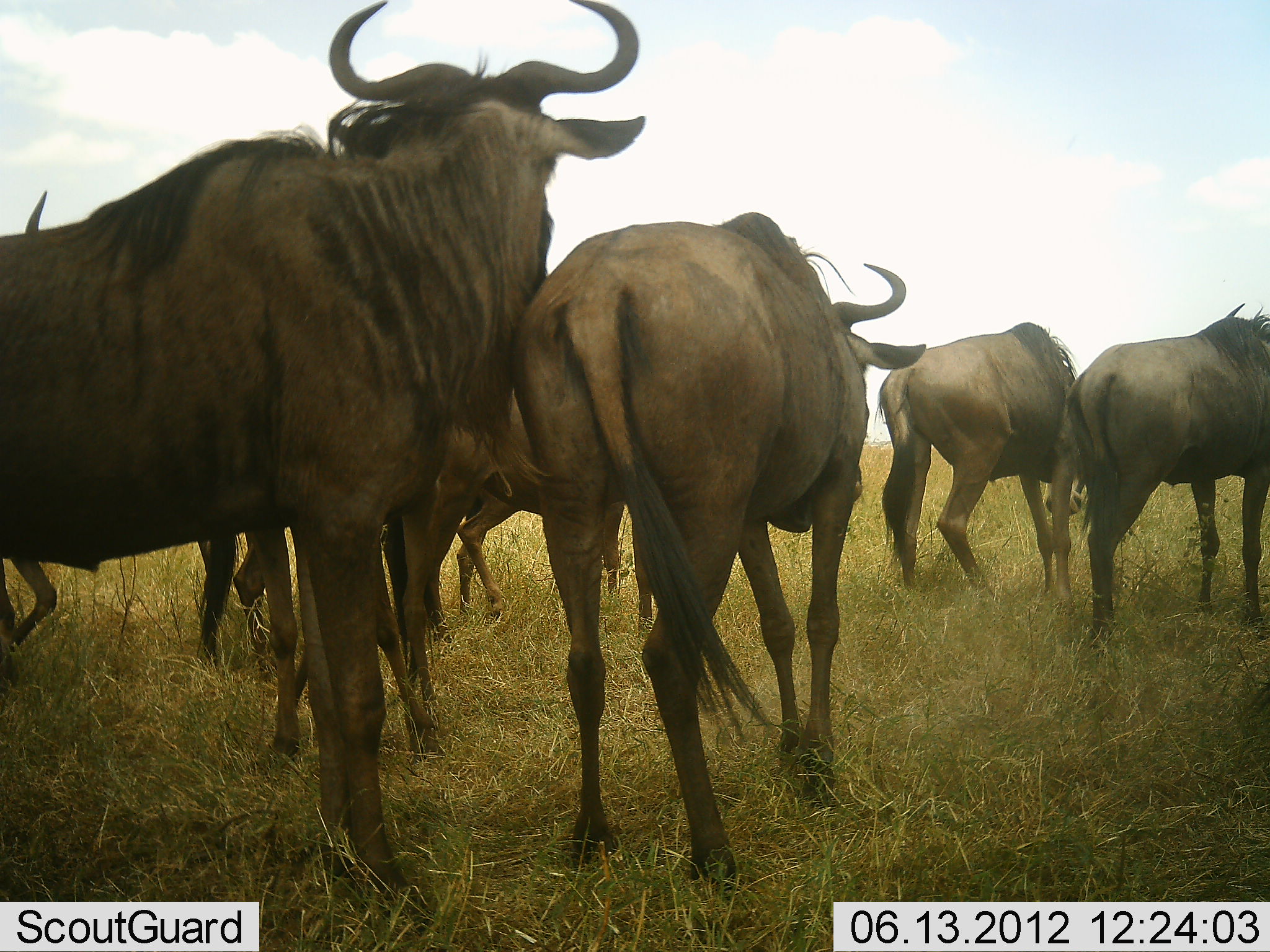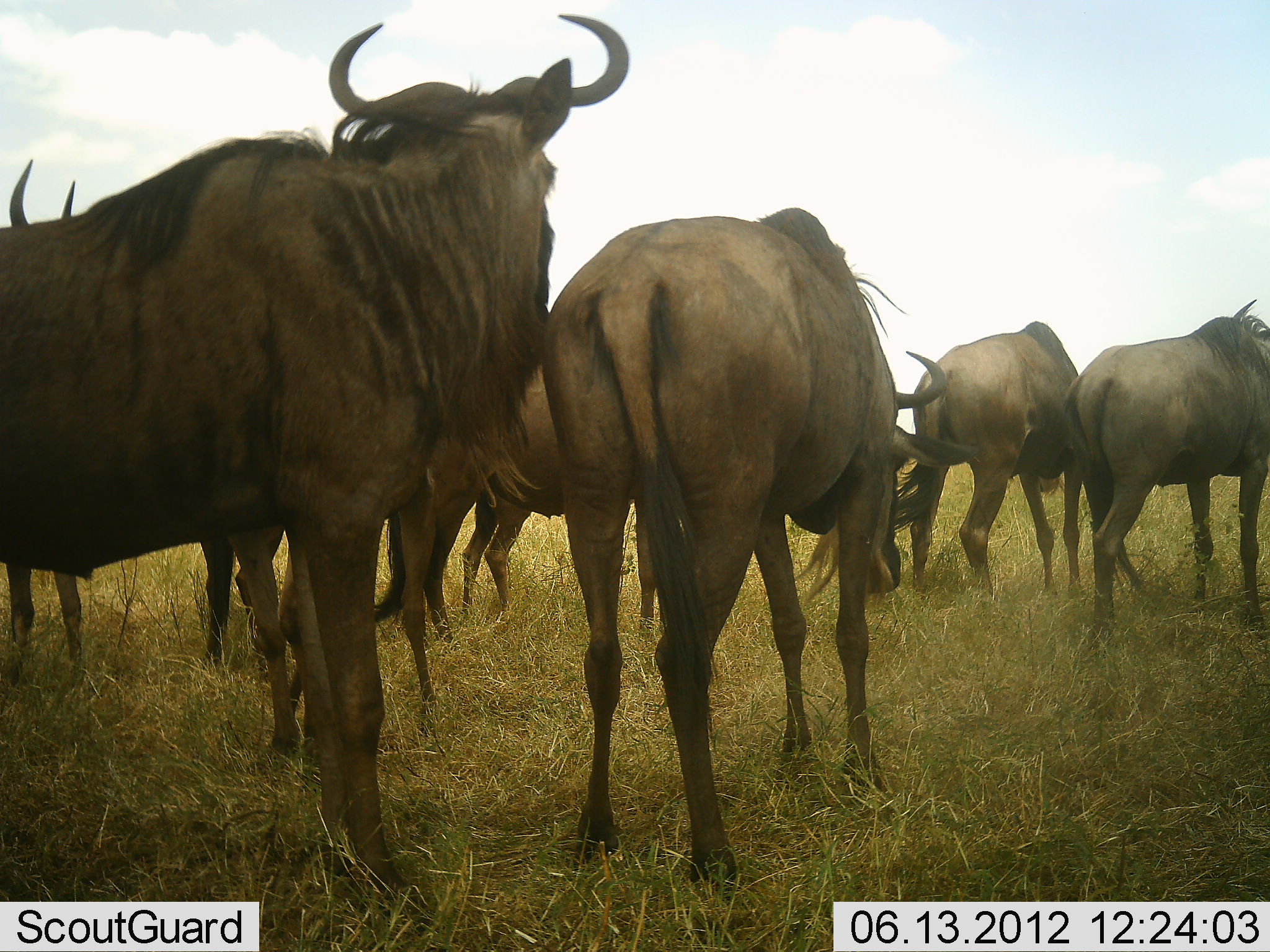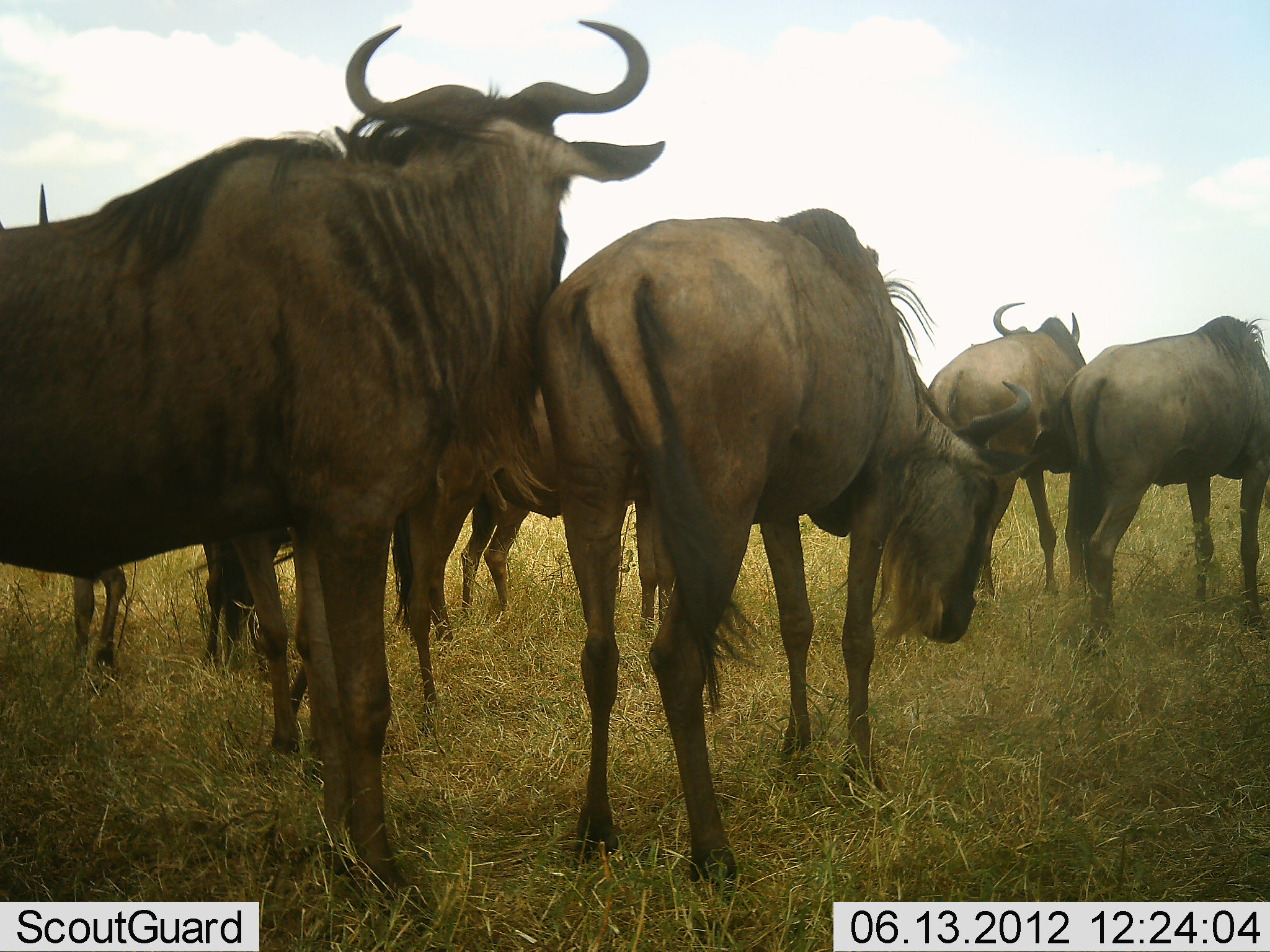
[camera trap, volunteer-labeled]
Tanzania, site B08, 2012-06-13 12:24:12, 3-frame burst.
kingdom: Animalia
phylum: Chordata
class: Mammalia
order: Artiodactyla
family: Bovidae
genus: Connochaetes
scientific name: Connochaetes taurinus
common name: blue wildebeest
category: wildebeest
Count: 6.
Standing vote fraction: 90%.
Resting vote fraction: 0%.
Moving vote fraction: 0%.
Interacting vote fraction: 0%.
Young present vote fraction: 0%.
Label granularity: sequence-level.